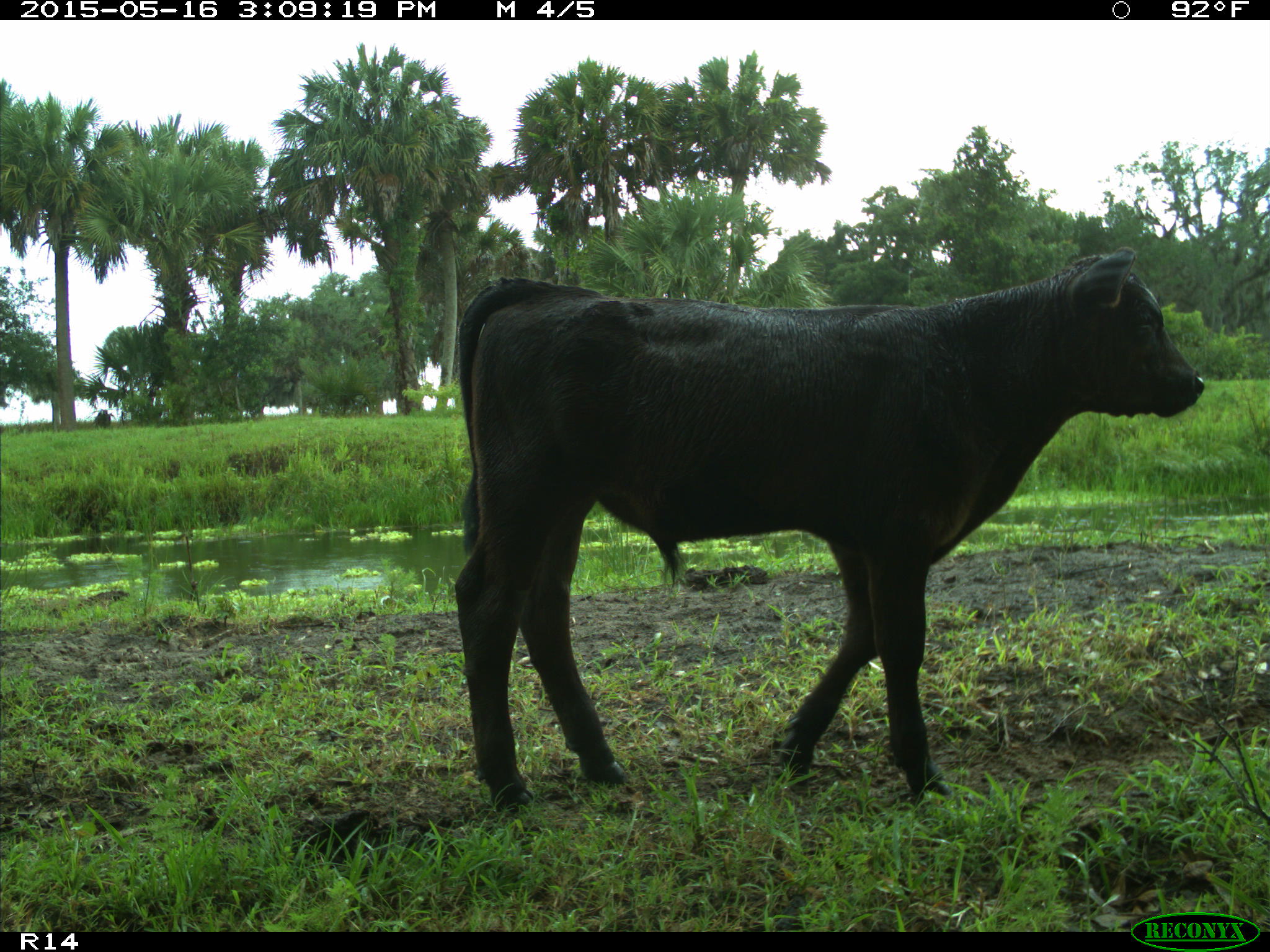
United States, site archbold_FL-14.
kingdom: Animalia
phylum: Chordata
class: Mammalia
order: Artiodactyla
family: Bovidae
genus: Bos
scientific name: Bos taurus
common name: domestic cow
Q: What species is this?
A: Bos taurus (domestic cow).